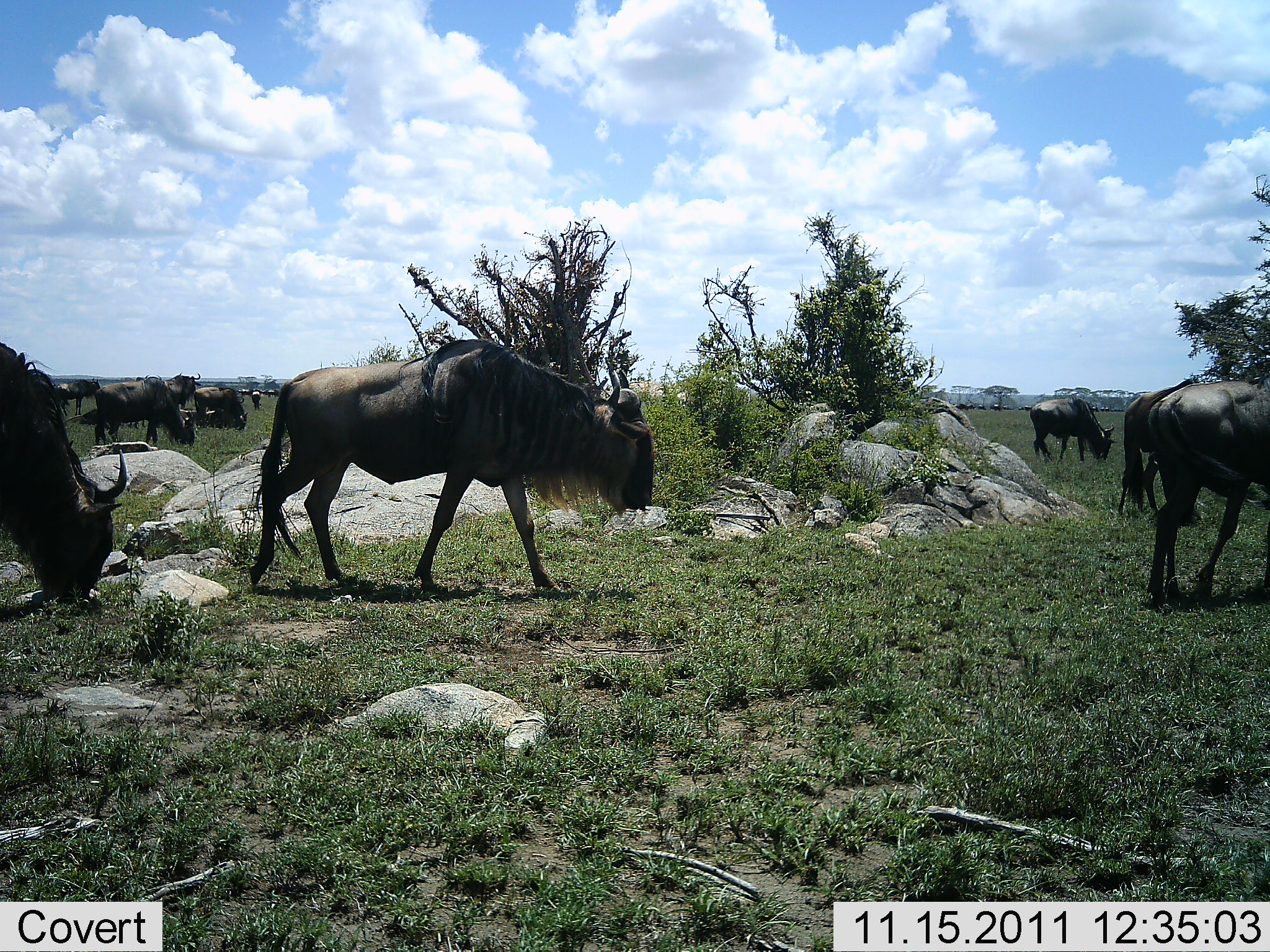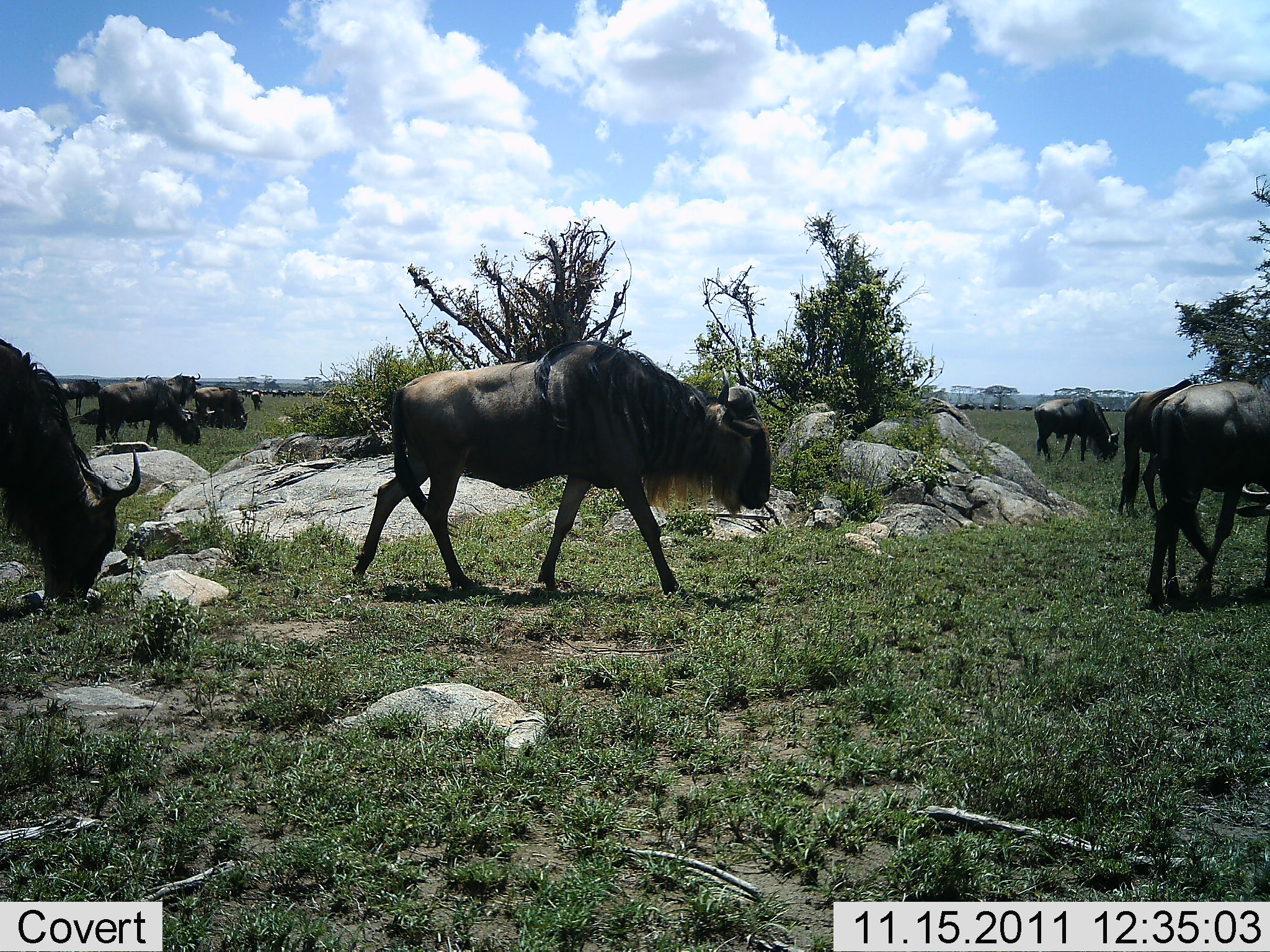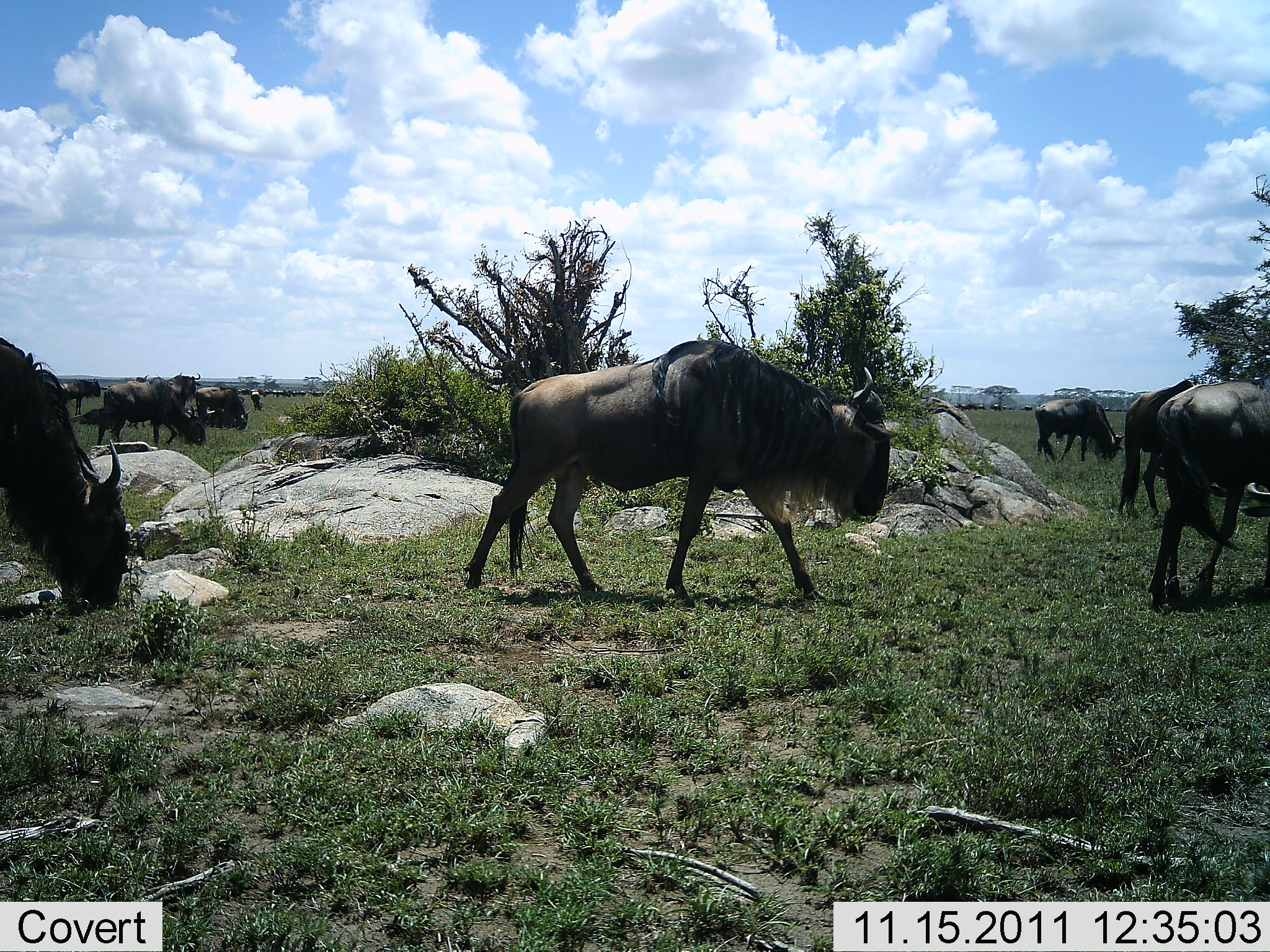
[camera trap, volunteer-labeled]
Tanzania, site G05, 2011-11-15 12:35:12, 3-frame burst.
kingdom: Animalia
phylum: Chordata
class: Mammalia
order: Artiodactyla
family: Bovidae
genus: Connochaetes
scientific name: Connochaetes taurinus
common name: blue wildebeest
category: wildebeest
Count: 11-50.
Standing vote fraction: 57%.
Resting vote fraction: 7%.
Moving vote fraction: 86%.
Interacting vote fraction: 0%.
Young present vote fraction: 0%.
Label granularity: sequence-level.